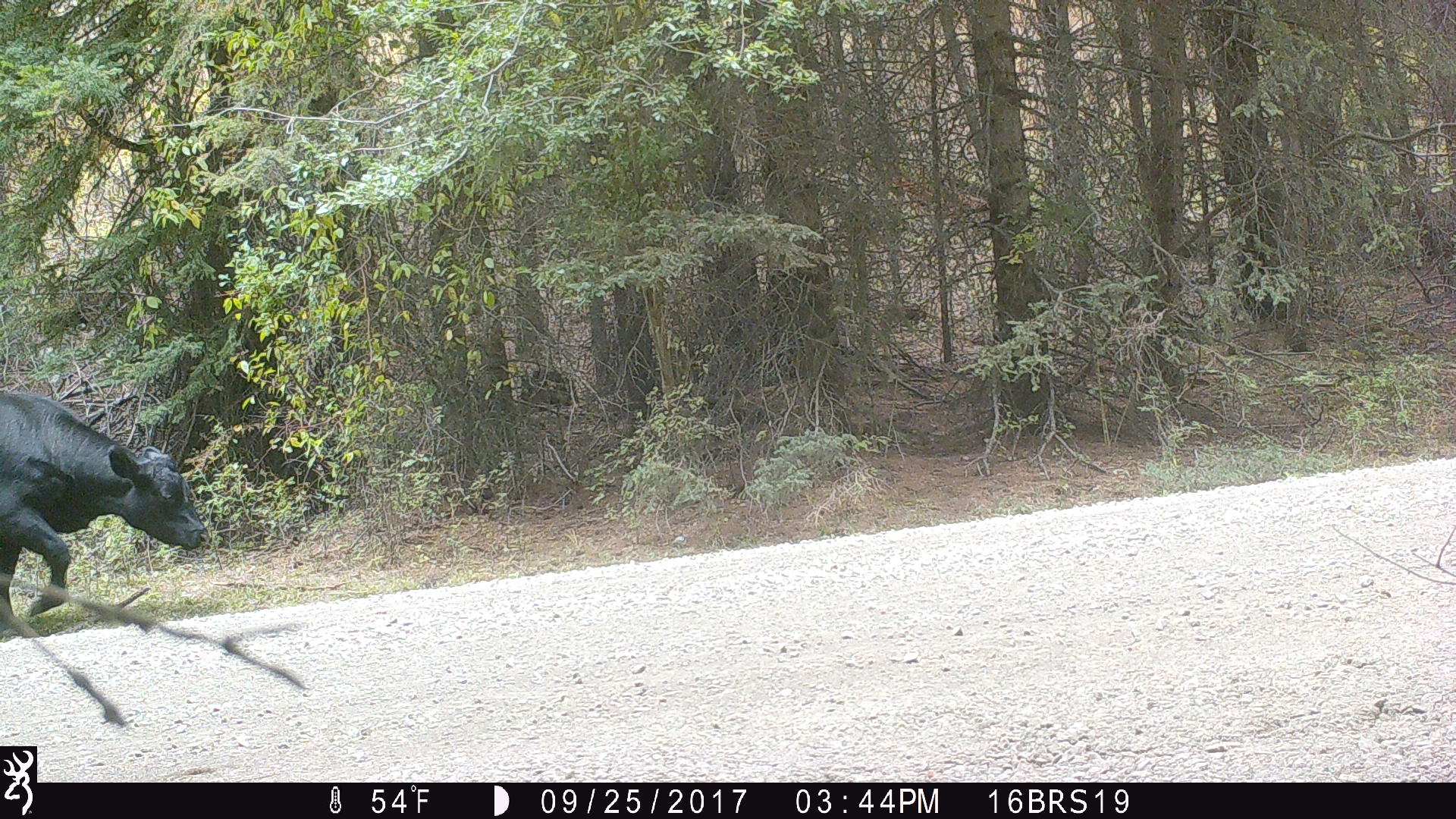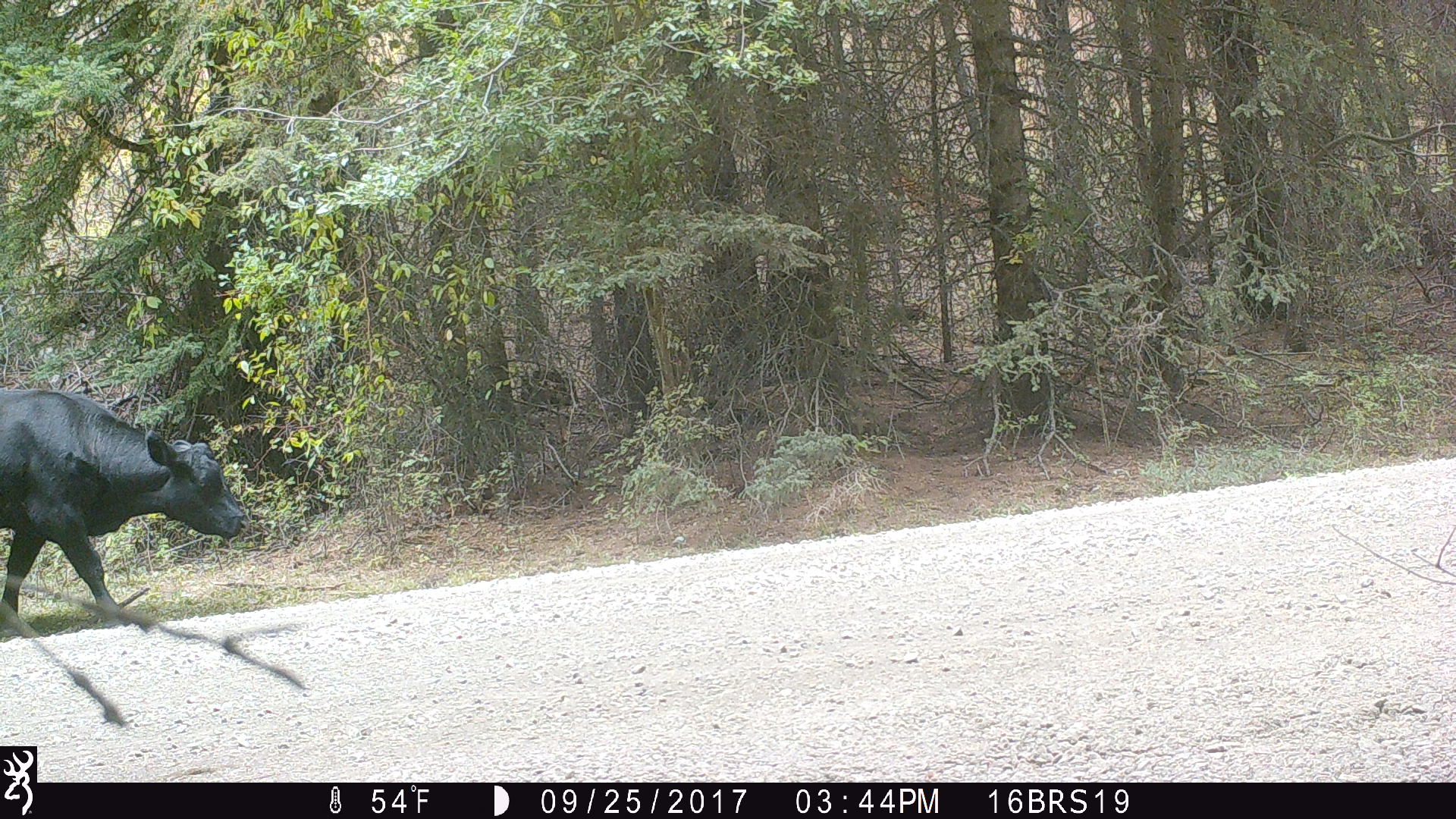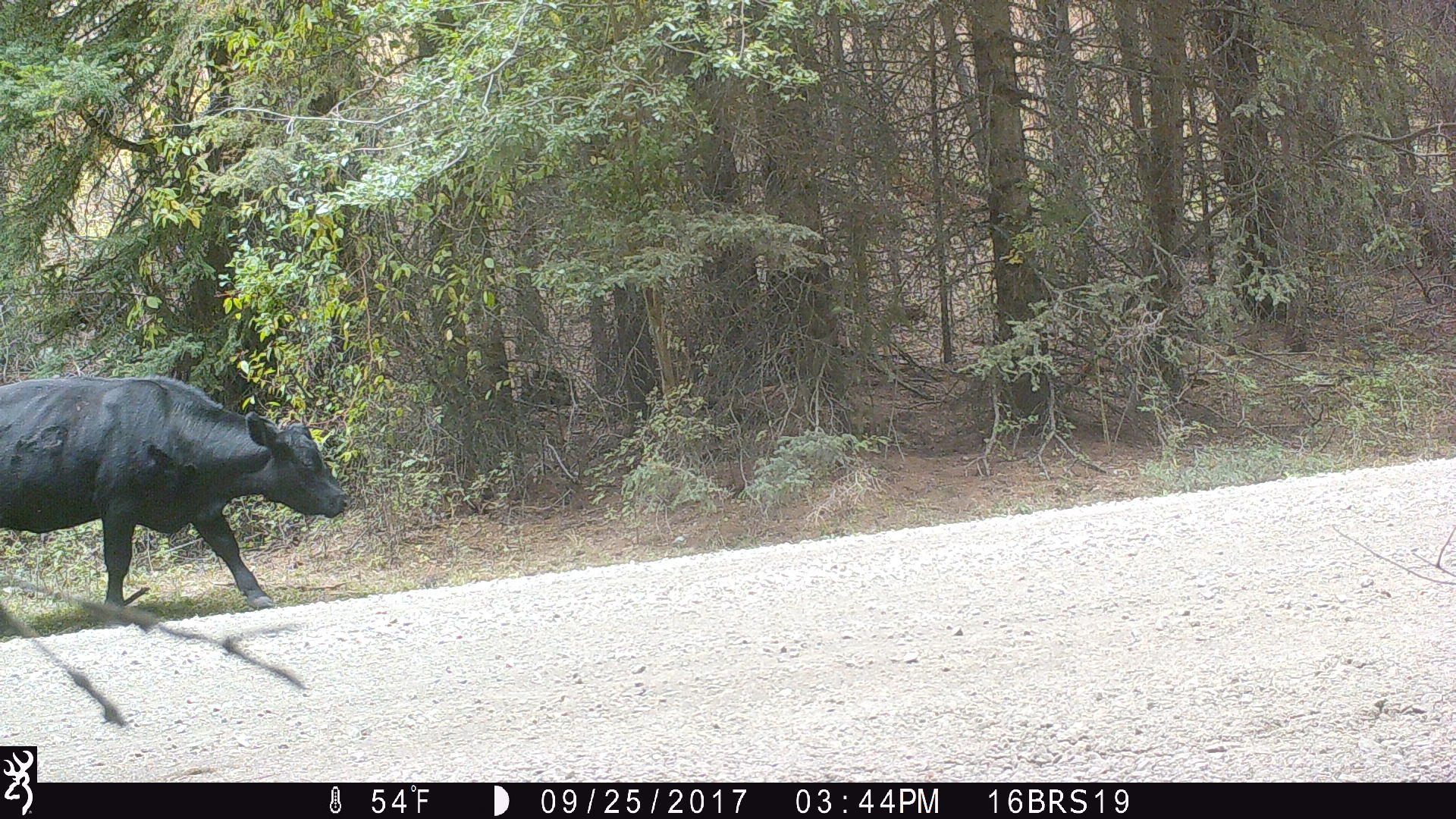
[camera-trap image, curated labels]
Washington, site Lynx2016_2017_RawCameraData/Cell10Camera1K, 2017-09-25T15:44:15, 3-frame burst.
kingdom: Animalia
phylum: Chordata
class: Mammalia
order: Artiodactyla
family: Bovidae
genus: Bos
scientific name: Bos taurus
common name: domestic cattle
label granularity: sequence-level